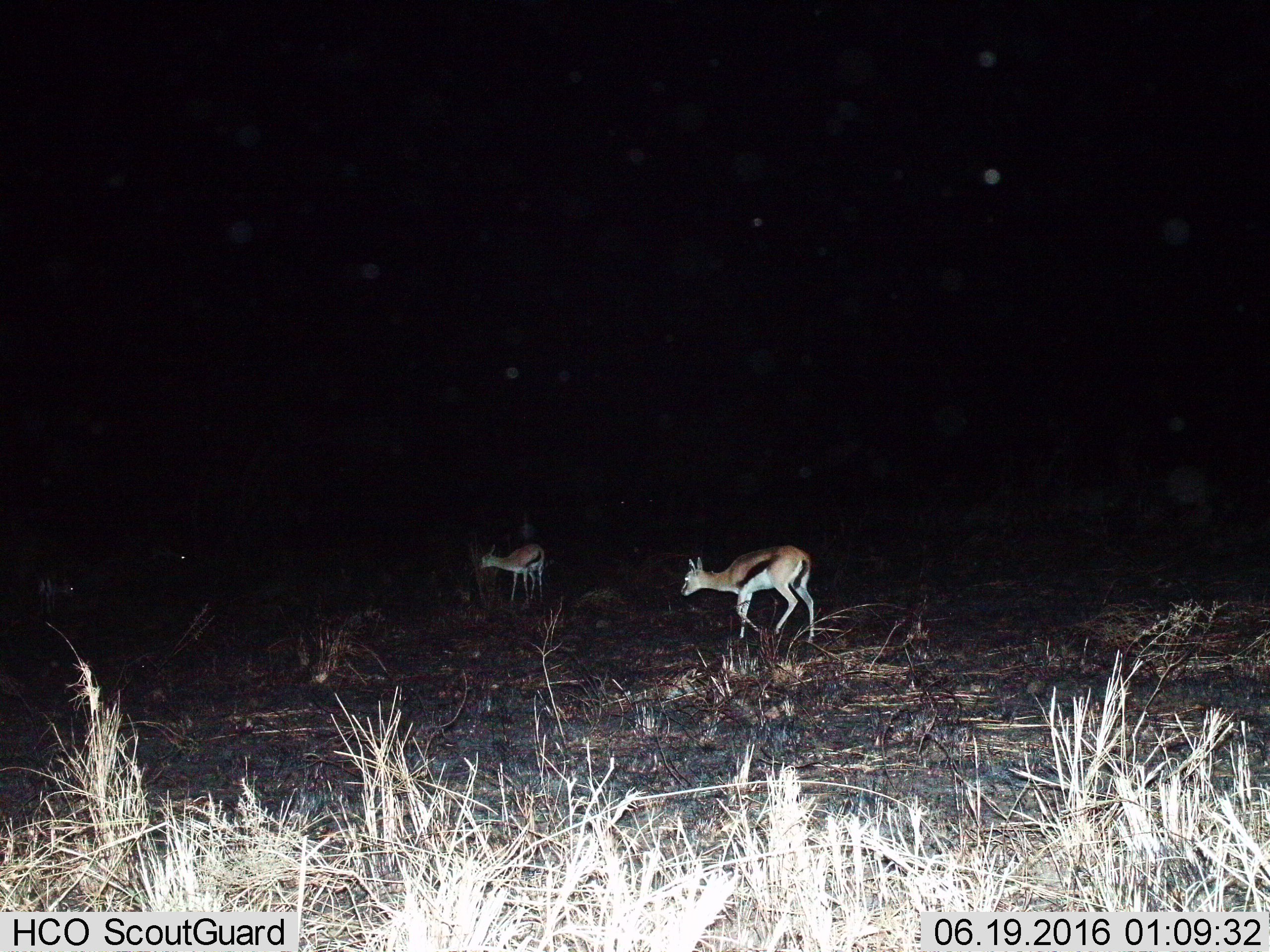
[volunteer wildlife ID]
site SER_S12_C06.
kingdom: Animalia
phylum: Chordata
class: Mammalia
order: Artiodactyla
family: Bovidae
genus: Eudorcas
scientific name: Eudorcas thomsonii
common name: thomson's gazelle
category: gazellethomsons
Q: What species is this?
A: Gazellethomsons (thomson's gazelle) (Eudorcas thomsonii).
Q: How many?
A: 2.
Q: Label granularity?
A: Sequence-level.